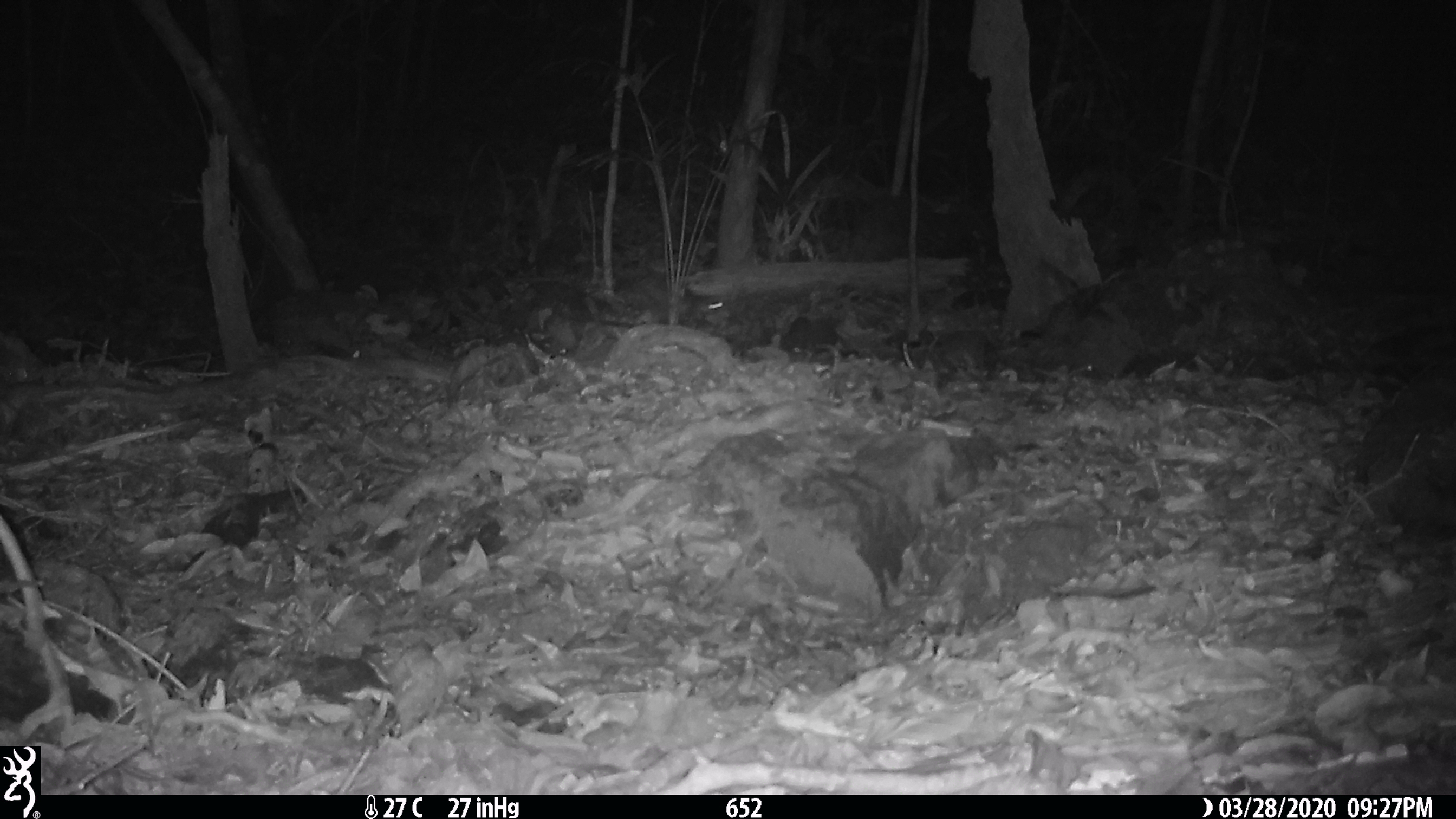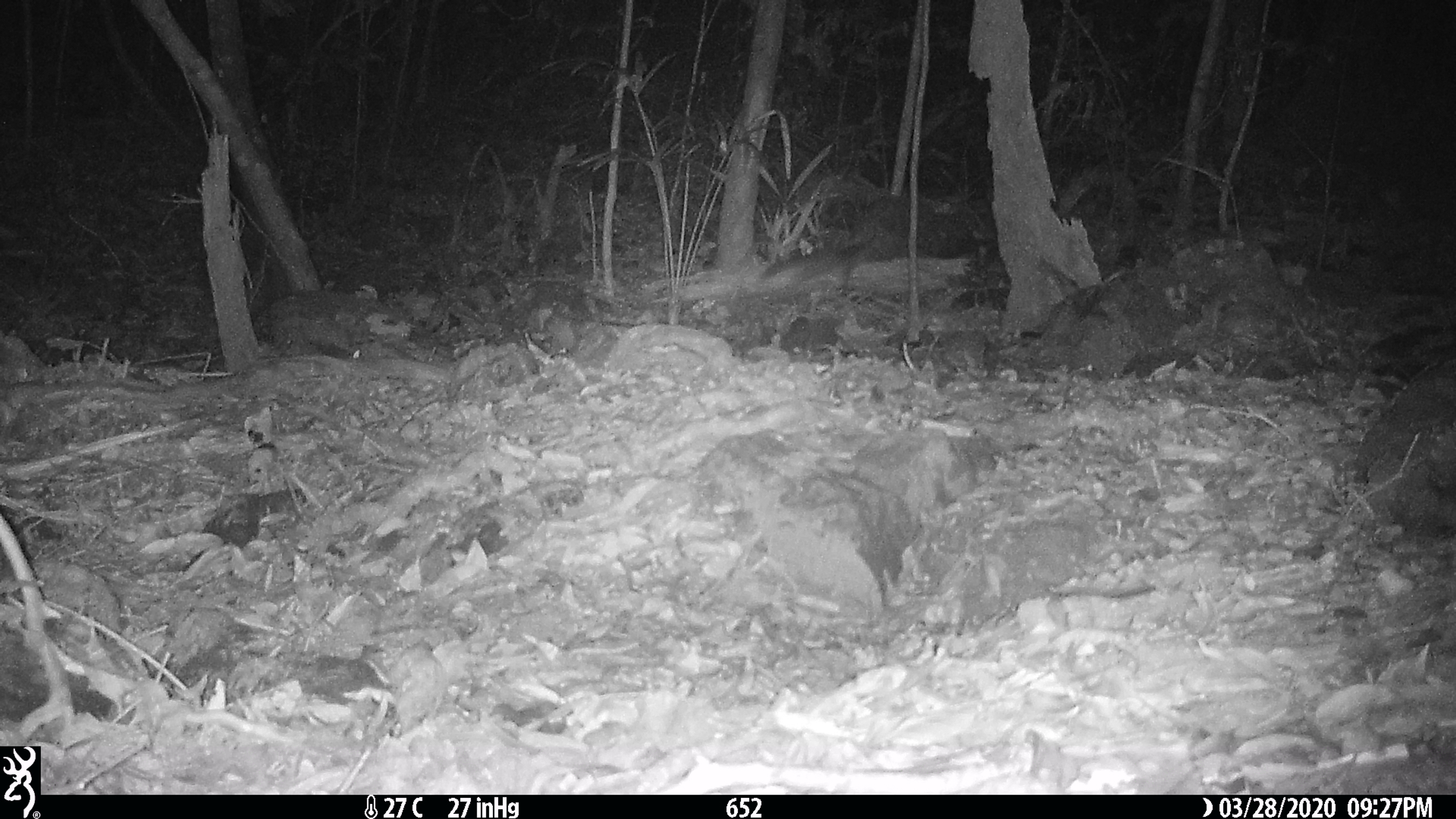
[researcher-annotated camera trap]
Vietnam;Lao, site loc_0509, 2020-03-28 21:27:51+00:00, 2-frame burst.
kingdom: Animalia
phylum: Chordata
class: Mammalia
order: Rodentia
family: Muridae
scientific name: Muridae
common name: old-world mice and rats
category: unidentified murid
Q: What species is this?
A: Unidentified murid (old-world mice and rats) (Muridae).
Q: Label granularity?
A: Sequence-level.